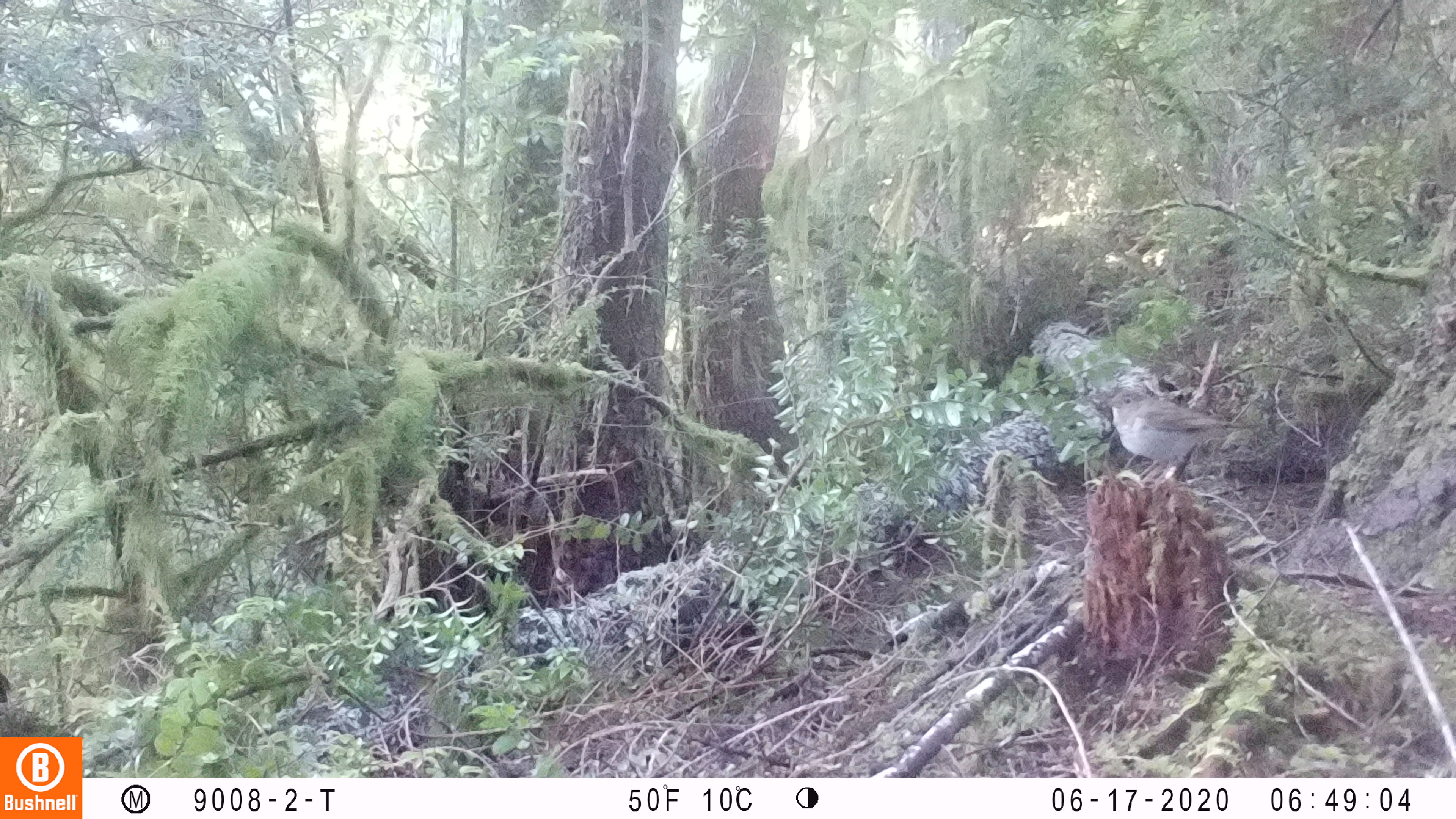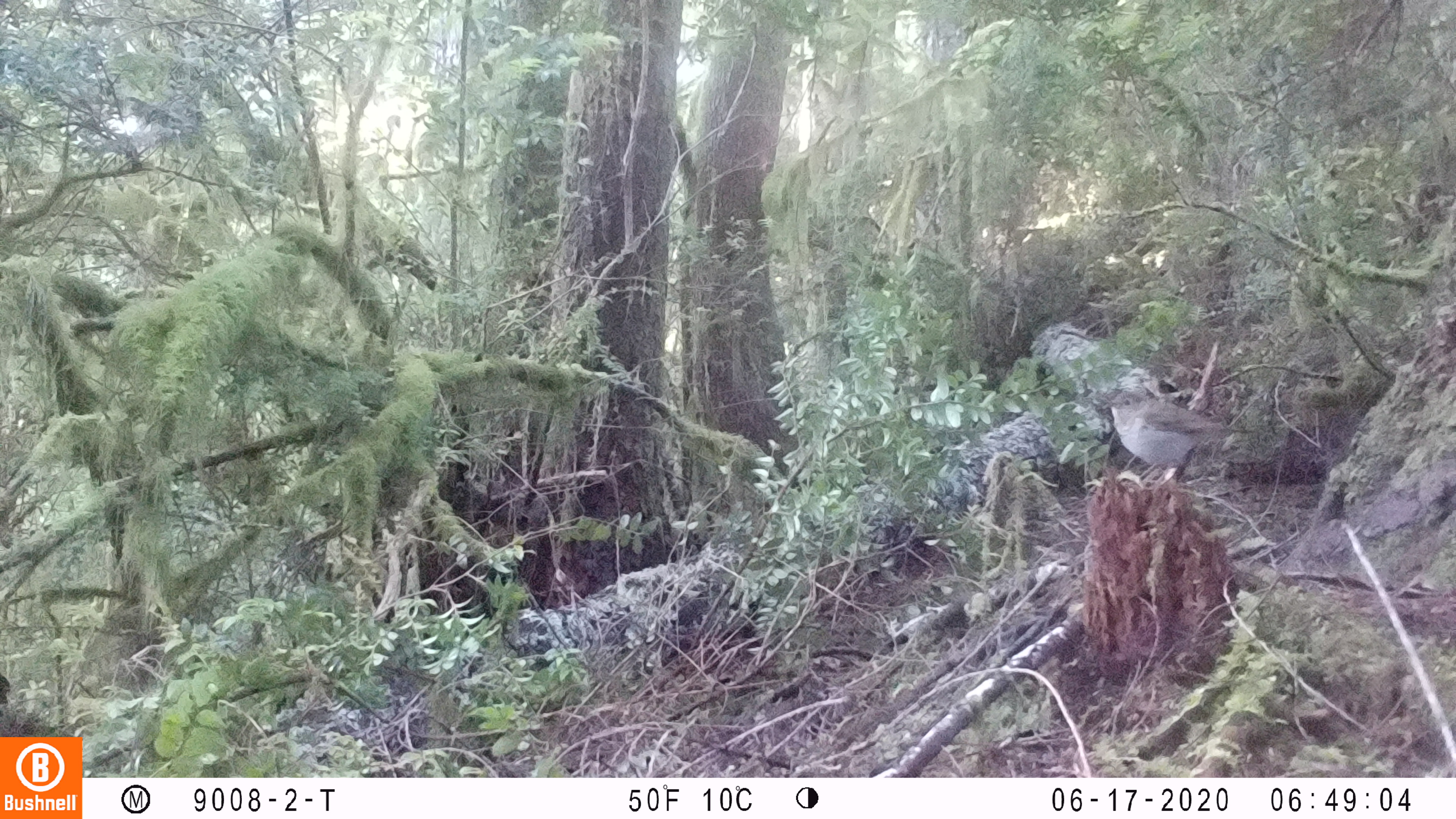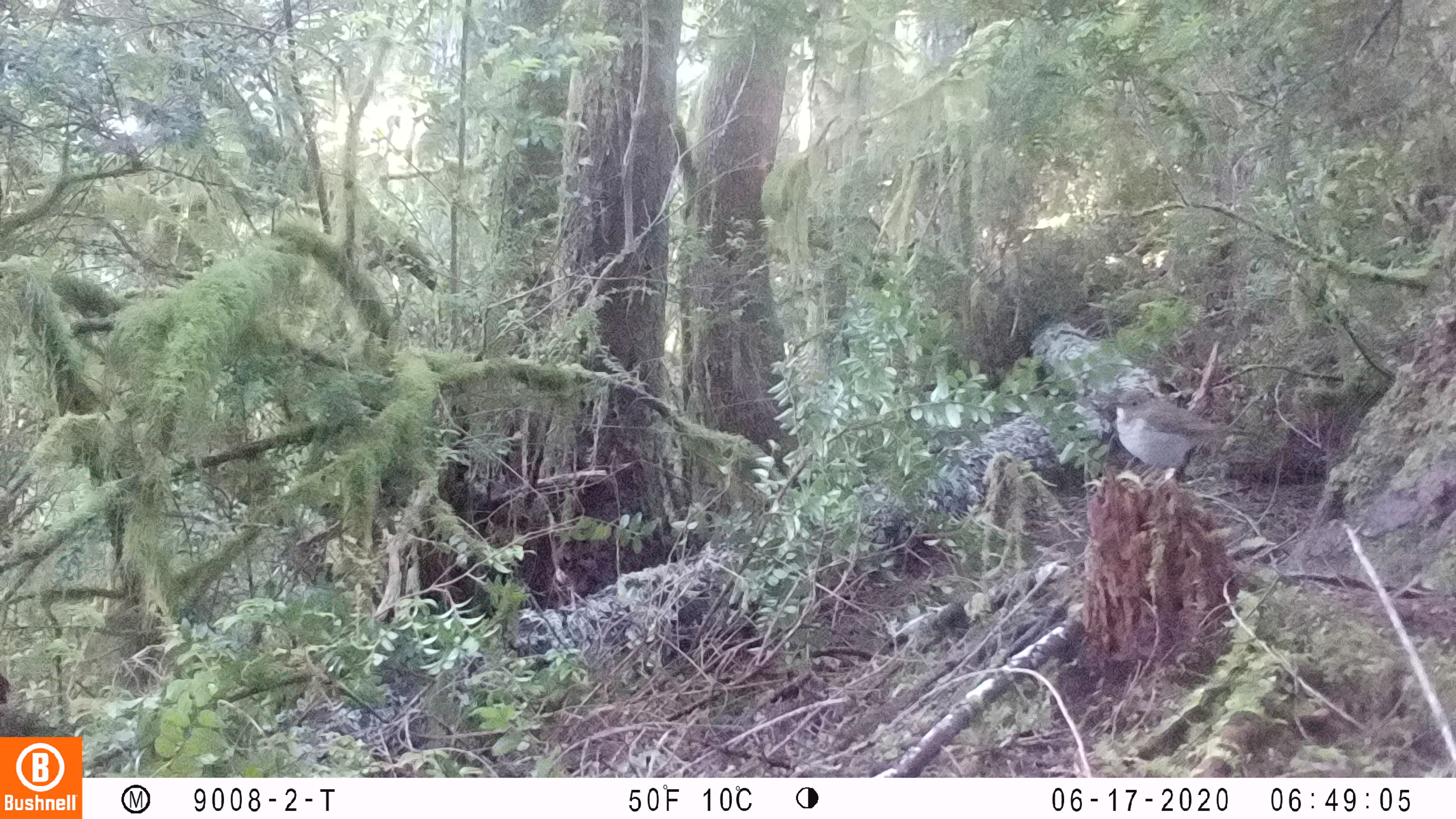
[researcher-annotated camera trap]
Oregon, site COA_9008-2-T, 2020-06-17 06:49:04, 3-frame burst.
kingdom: Animalia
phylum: Chordata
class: Aves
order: Passeriformes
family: Turdidae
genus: Catharus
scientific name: Catharus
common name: brown thrushes and nightingale-thrushes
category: catharus species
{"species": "catharus species (brown thrushes and nightingale-thrushes) (Catharus)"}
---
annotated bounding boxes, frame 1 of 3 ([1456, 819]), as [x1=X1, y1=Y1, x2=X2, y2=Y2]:
catharus species: [x1=1100, y1=384, x2=1262, y2=470]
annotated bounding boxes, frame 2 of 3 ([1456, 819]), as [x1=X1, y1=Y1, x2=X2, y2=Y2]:
catharus species: [x1=1083, y1=377, x2=1267, y2=504]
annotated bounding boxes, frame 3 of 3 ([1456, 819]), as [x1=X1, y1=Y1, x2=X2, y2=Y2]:
catharus species: [x1=1096, y1=380, x2=1266, y2=499]